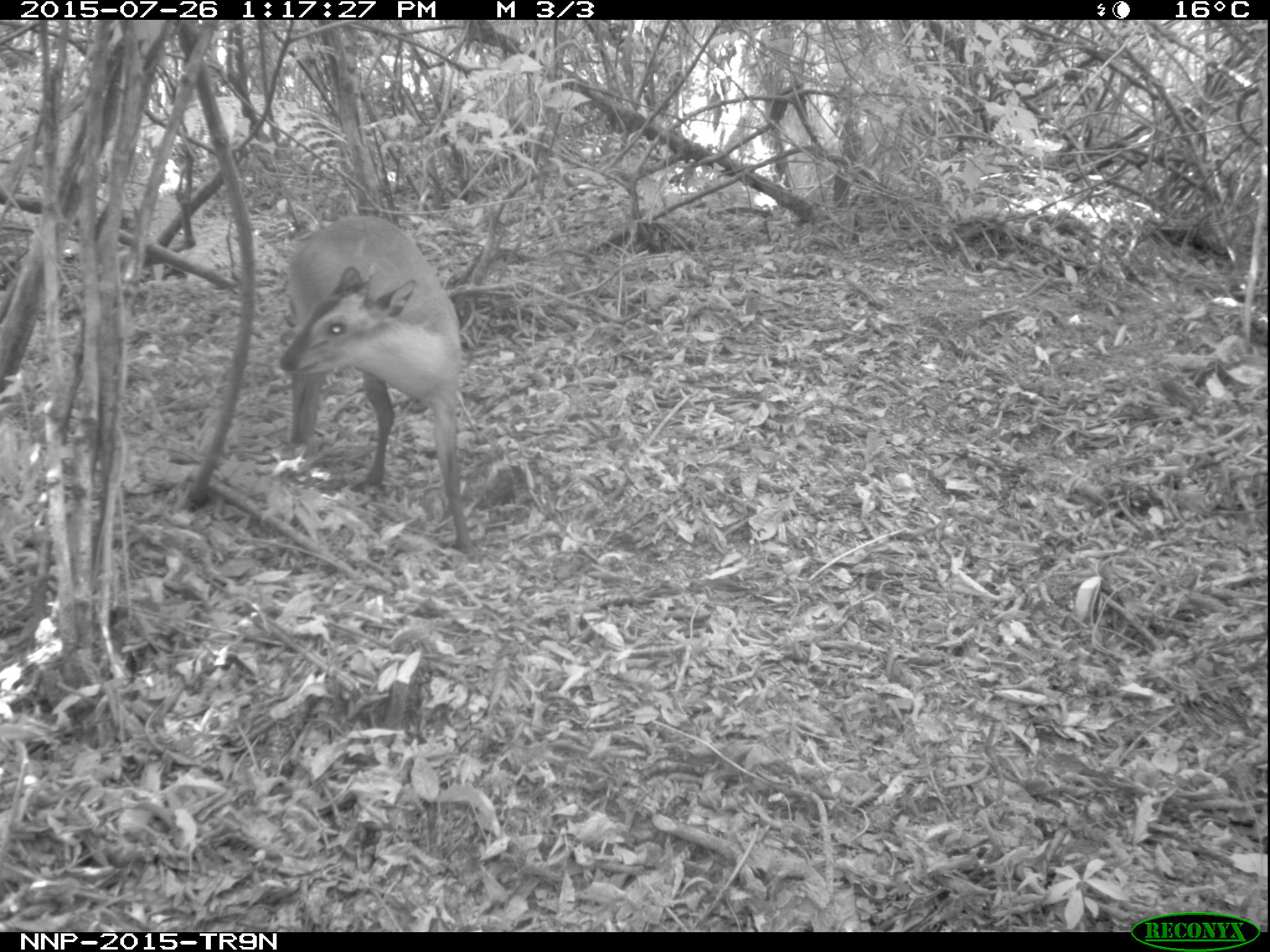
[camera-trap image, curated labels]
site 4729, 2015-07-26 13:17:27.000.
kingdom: Animalia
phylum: Chordata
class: Mammalia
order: Artiodactyla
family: Bovidae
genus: Cephalophus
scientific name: Cephalophus nigrifrons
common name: black-fronted duiker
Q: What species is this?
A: Cephalophus nigrifrons (black-fronted duiker).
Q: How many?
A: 1.